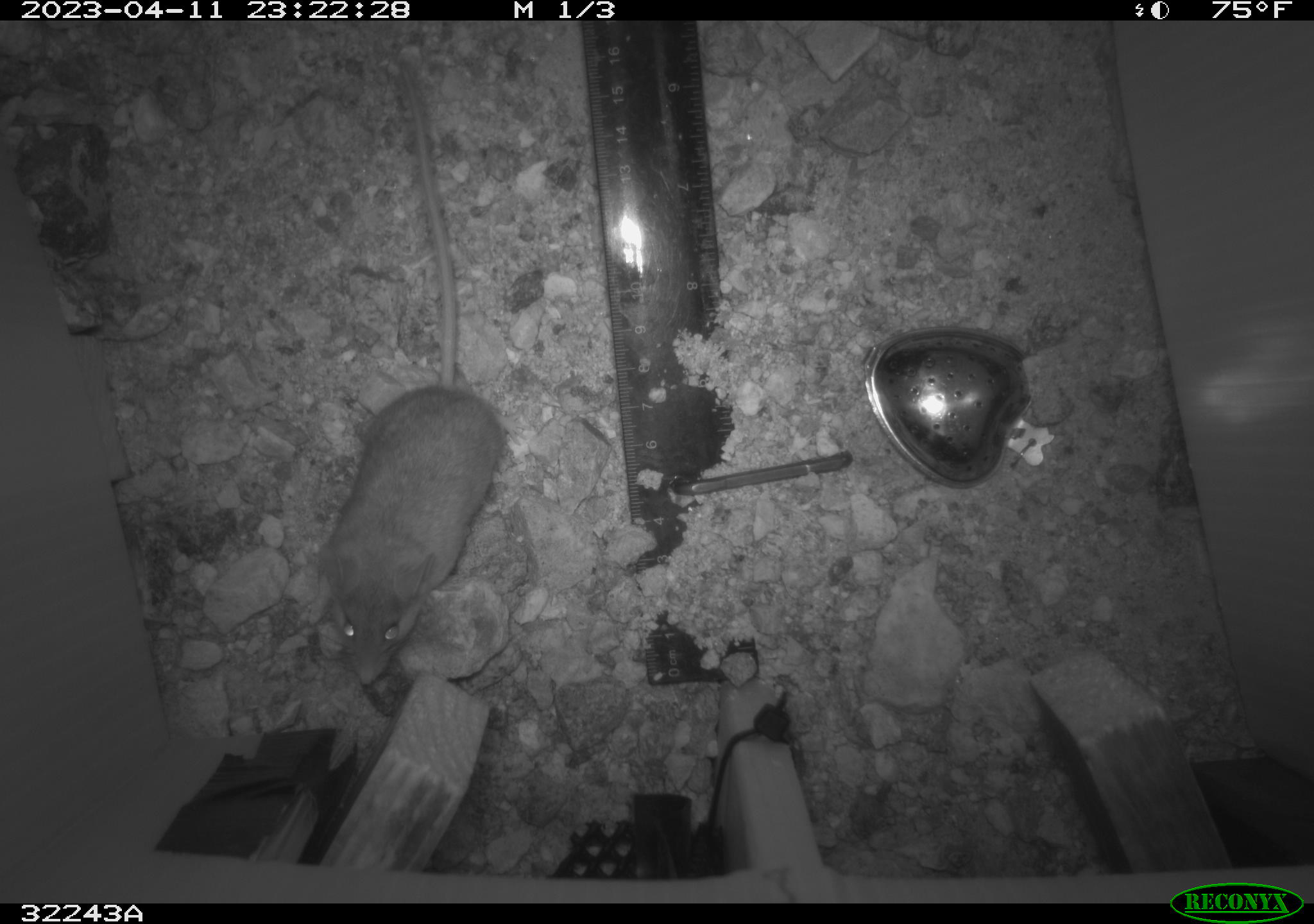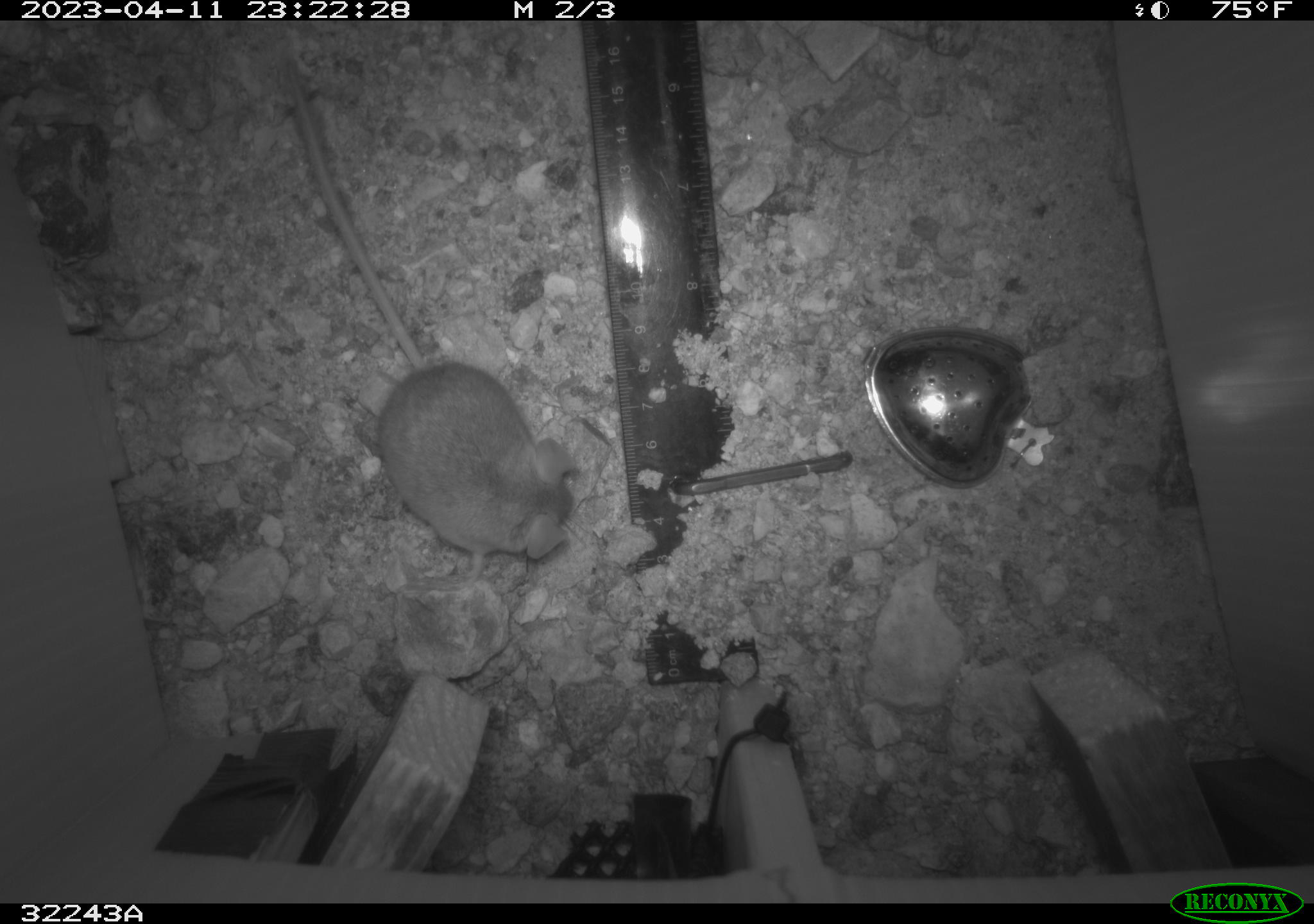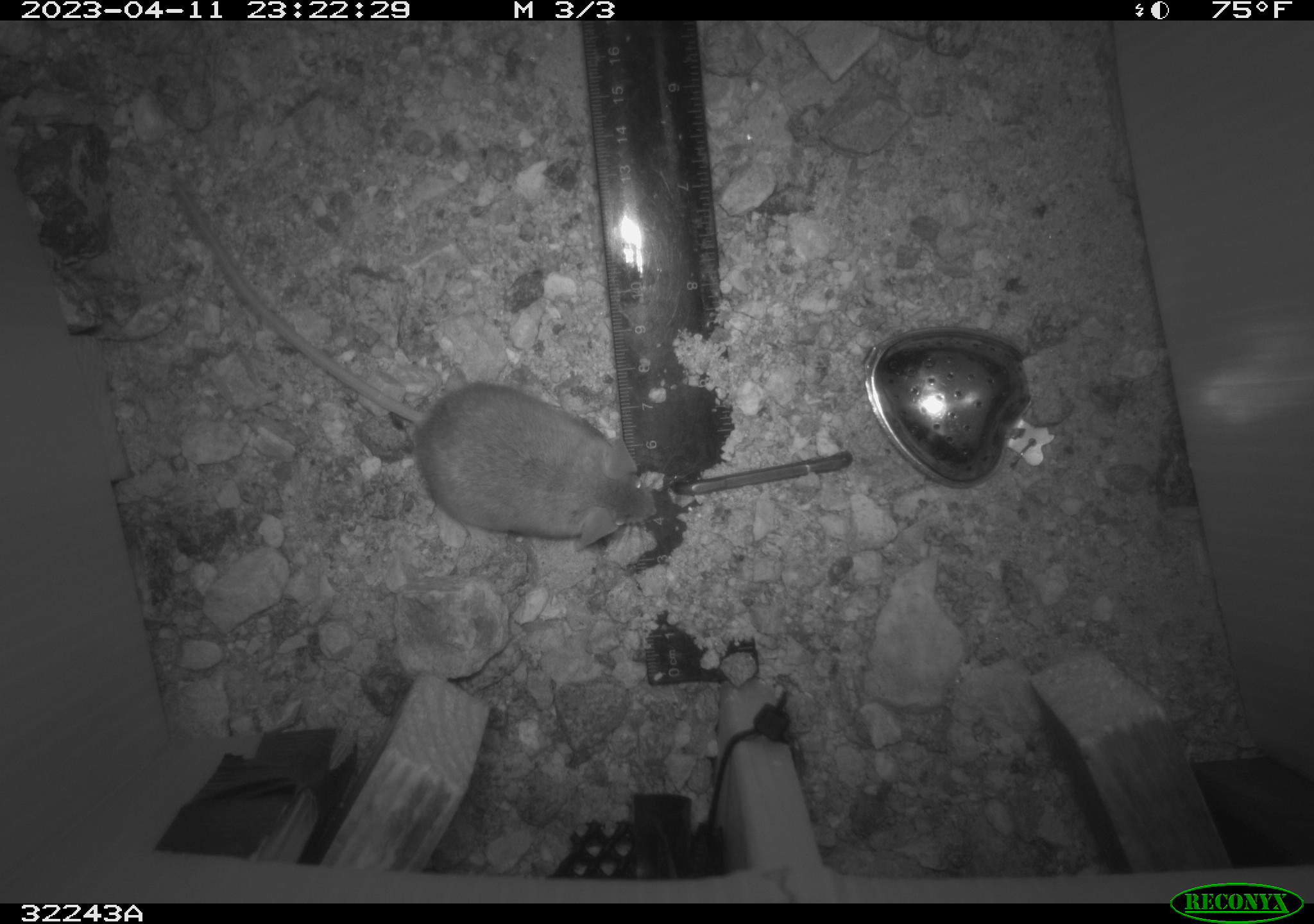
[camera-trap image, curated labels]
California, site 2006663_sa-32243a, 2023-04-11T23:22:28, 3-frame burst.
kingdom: Animalia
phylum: Chordata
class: Mammalia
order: Rodentia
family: Cricetidae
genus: Peromyscus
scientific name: Peromyscus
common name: deer mice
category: peromyscus species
Peromyscus species (deer mice) (Peromyscus).